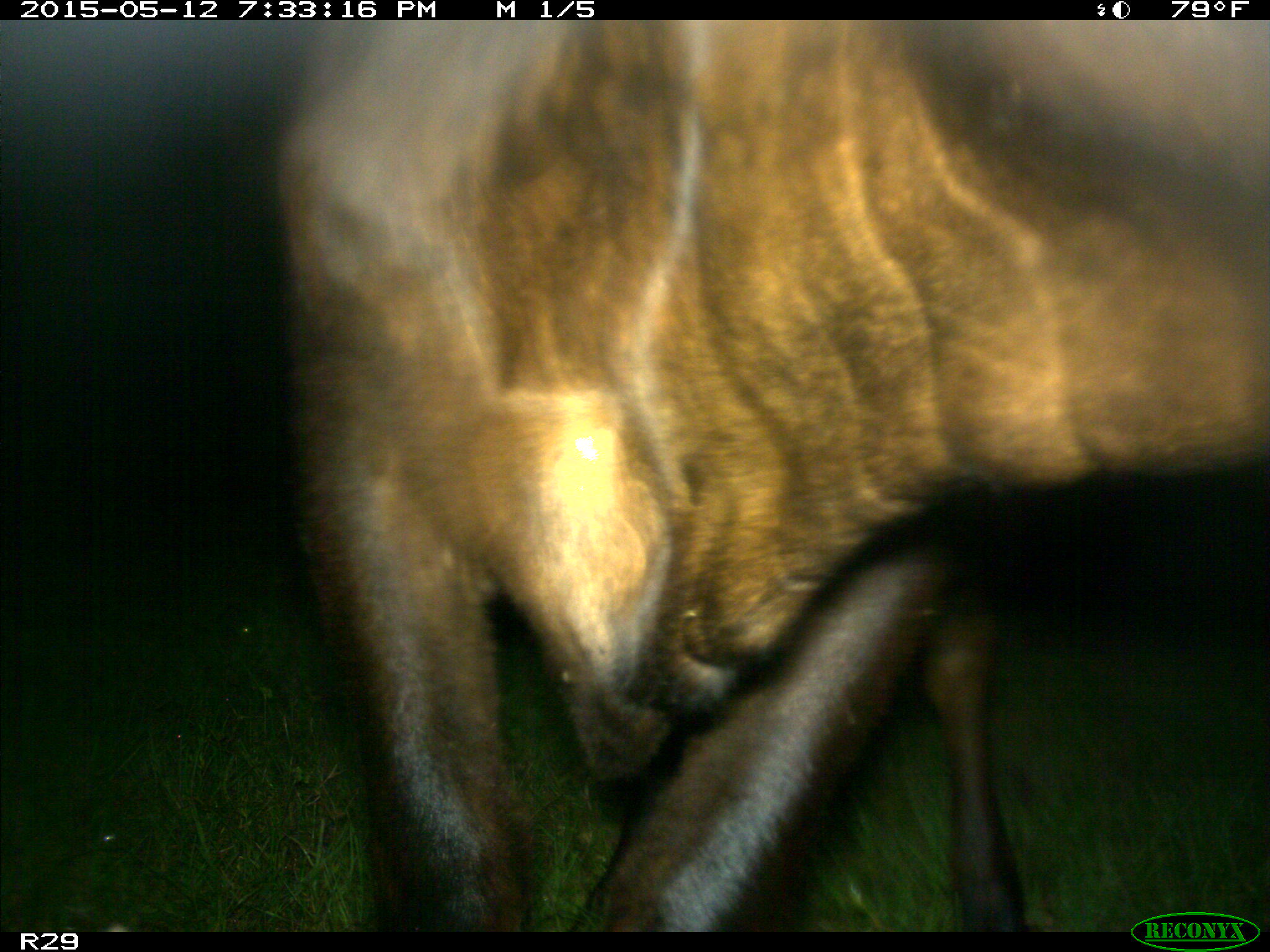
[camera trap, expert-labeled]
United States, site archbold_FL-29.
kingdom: Animalia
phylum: Chordata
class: Mammalia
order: Artiodactyla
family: Bovidae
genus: Bos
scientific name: Bos taurus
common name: domestic cow